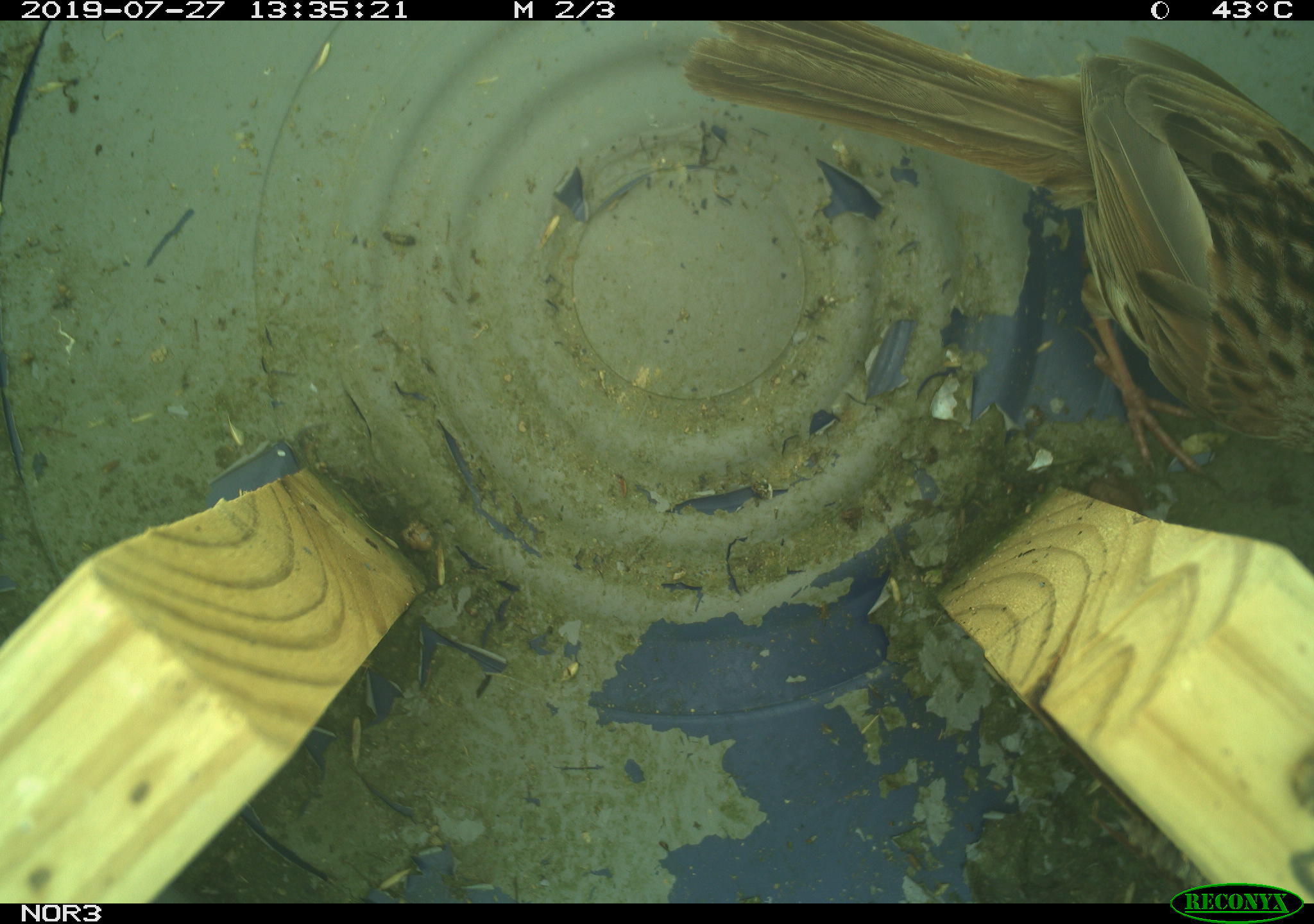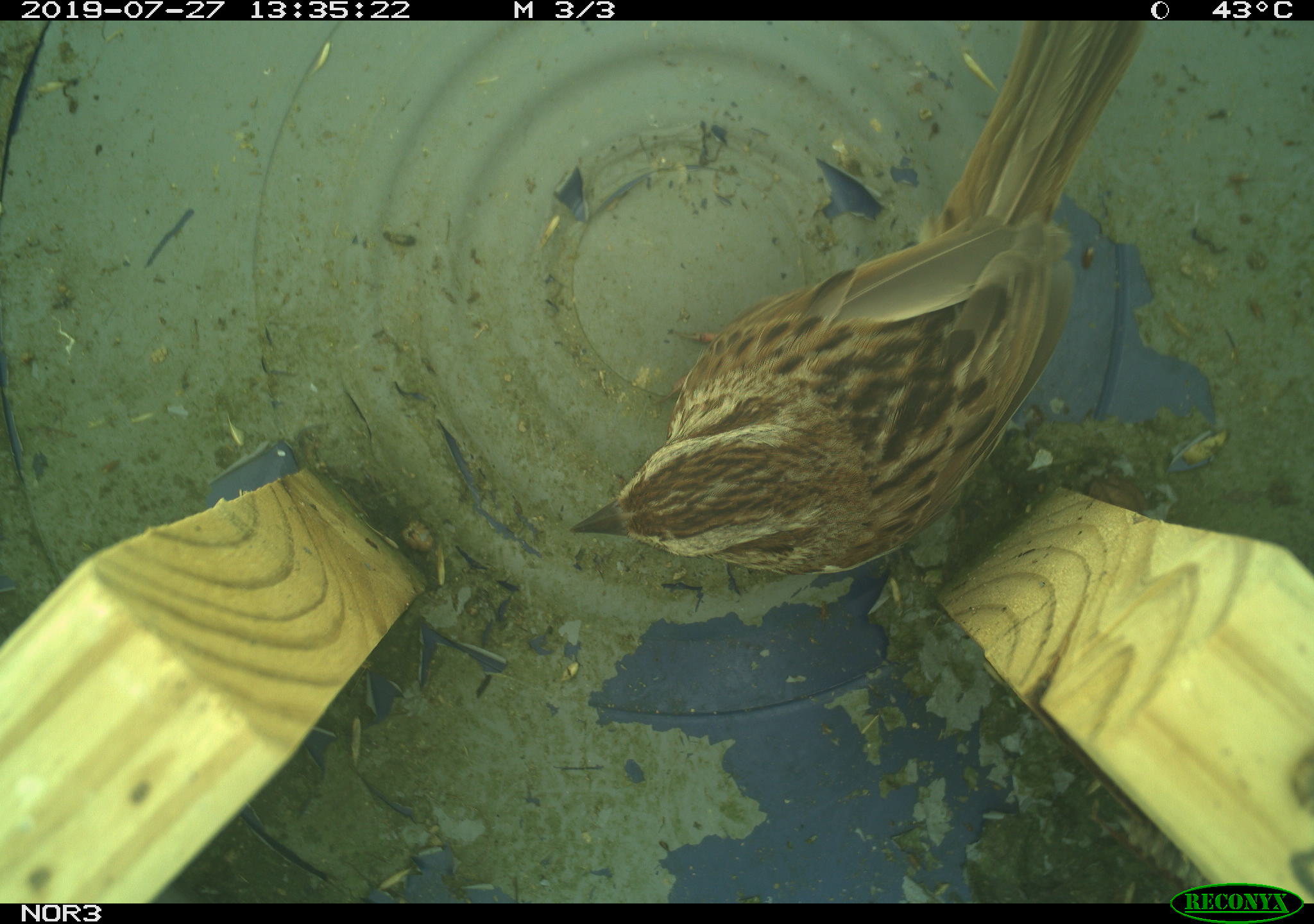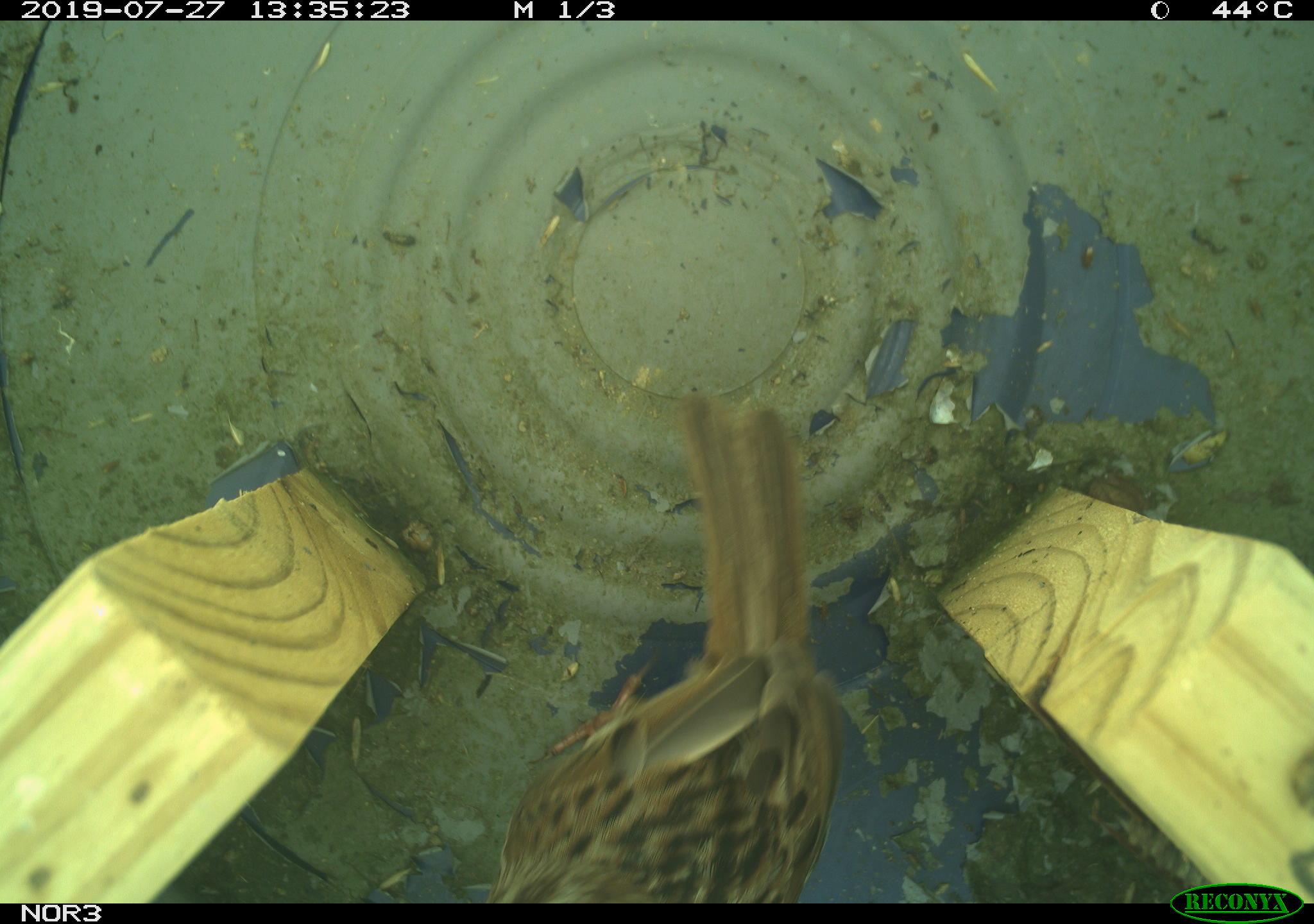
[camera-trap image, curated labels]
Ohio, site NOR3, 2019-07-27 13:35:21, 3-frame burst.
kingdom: Animalia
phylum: Chordata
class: Aves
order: Passeriformes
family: Passerellidae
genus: Melospiza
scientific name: Melospiza melodia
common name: song sparrow